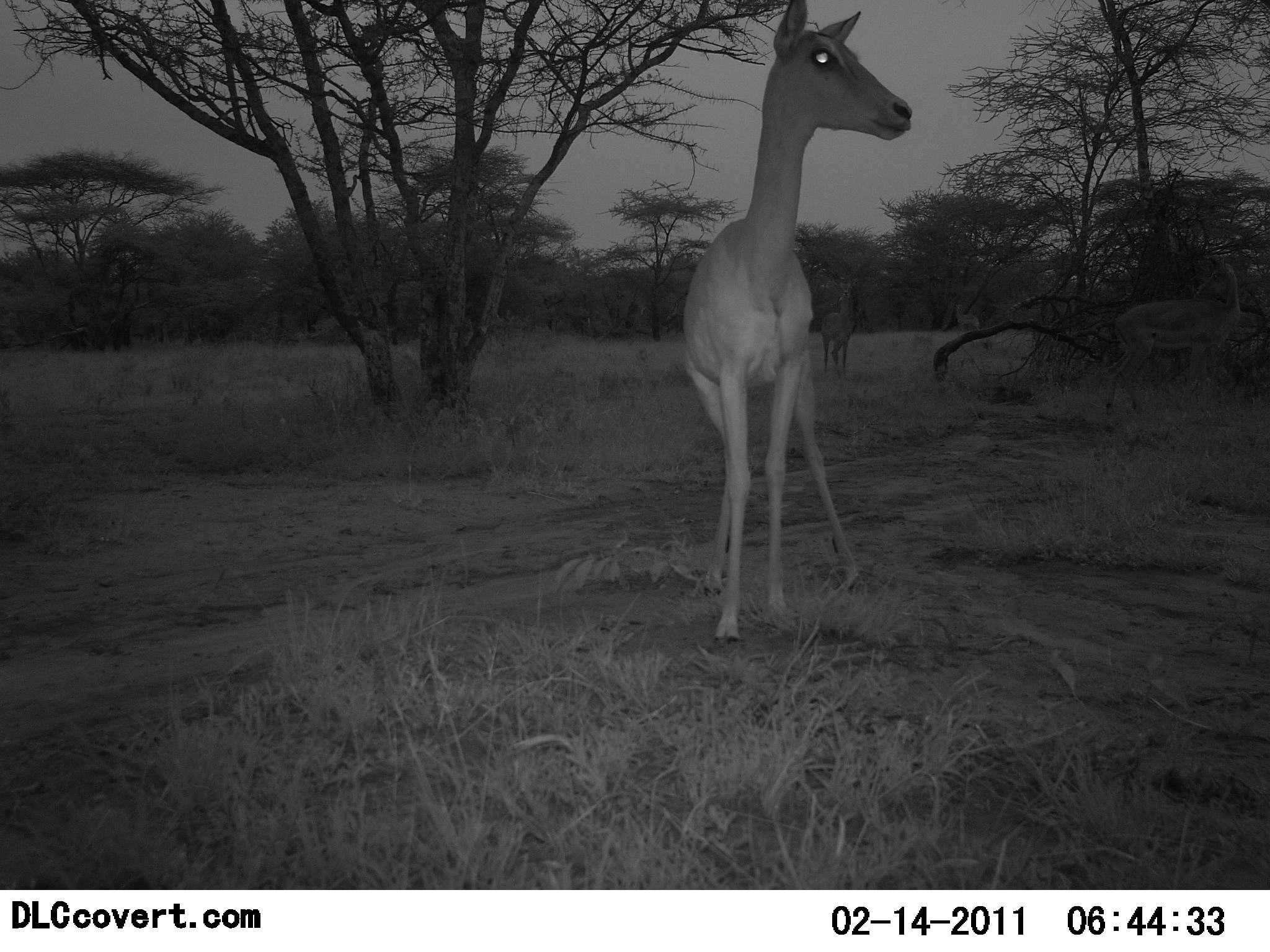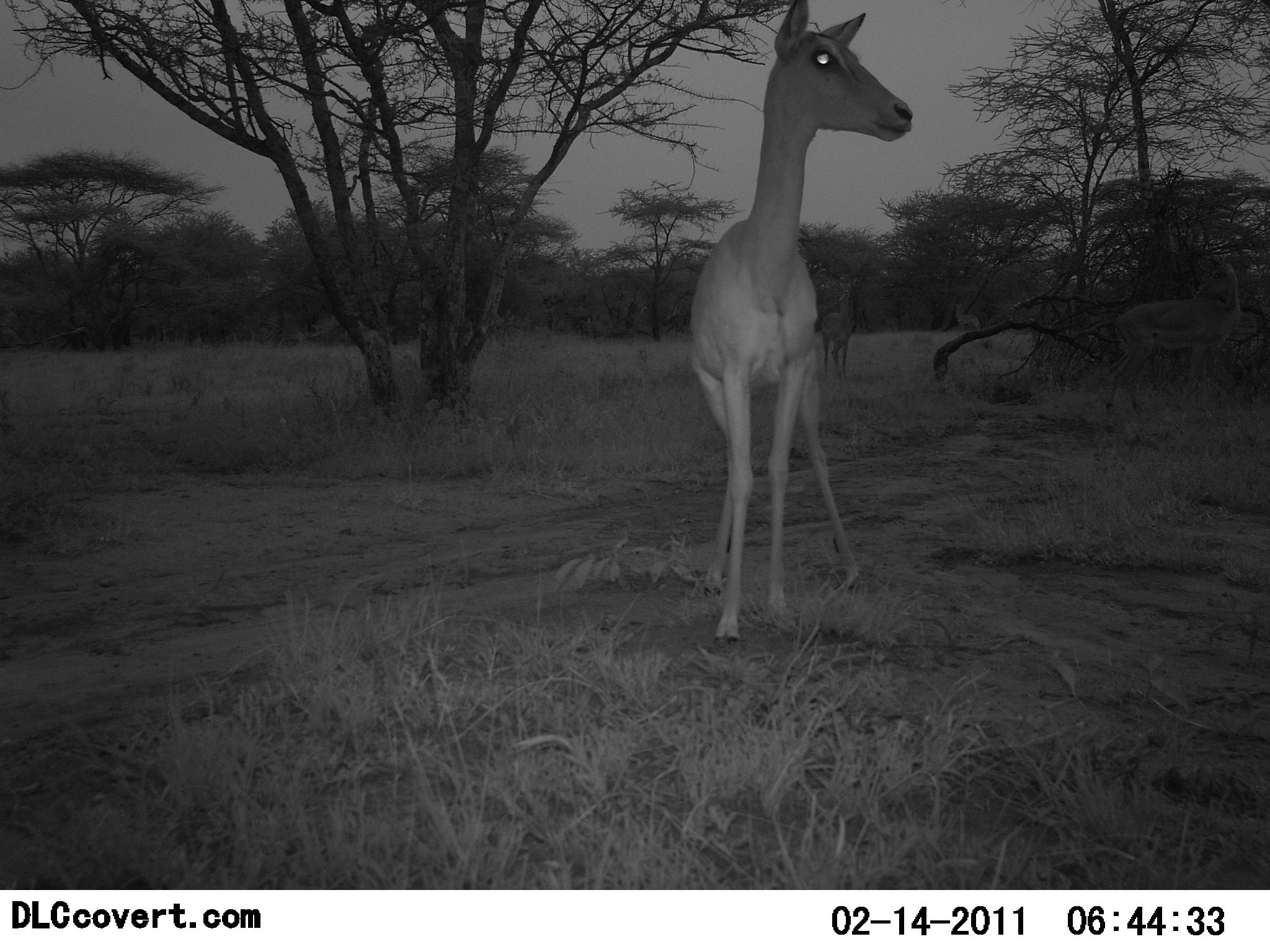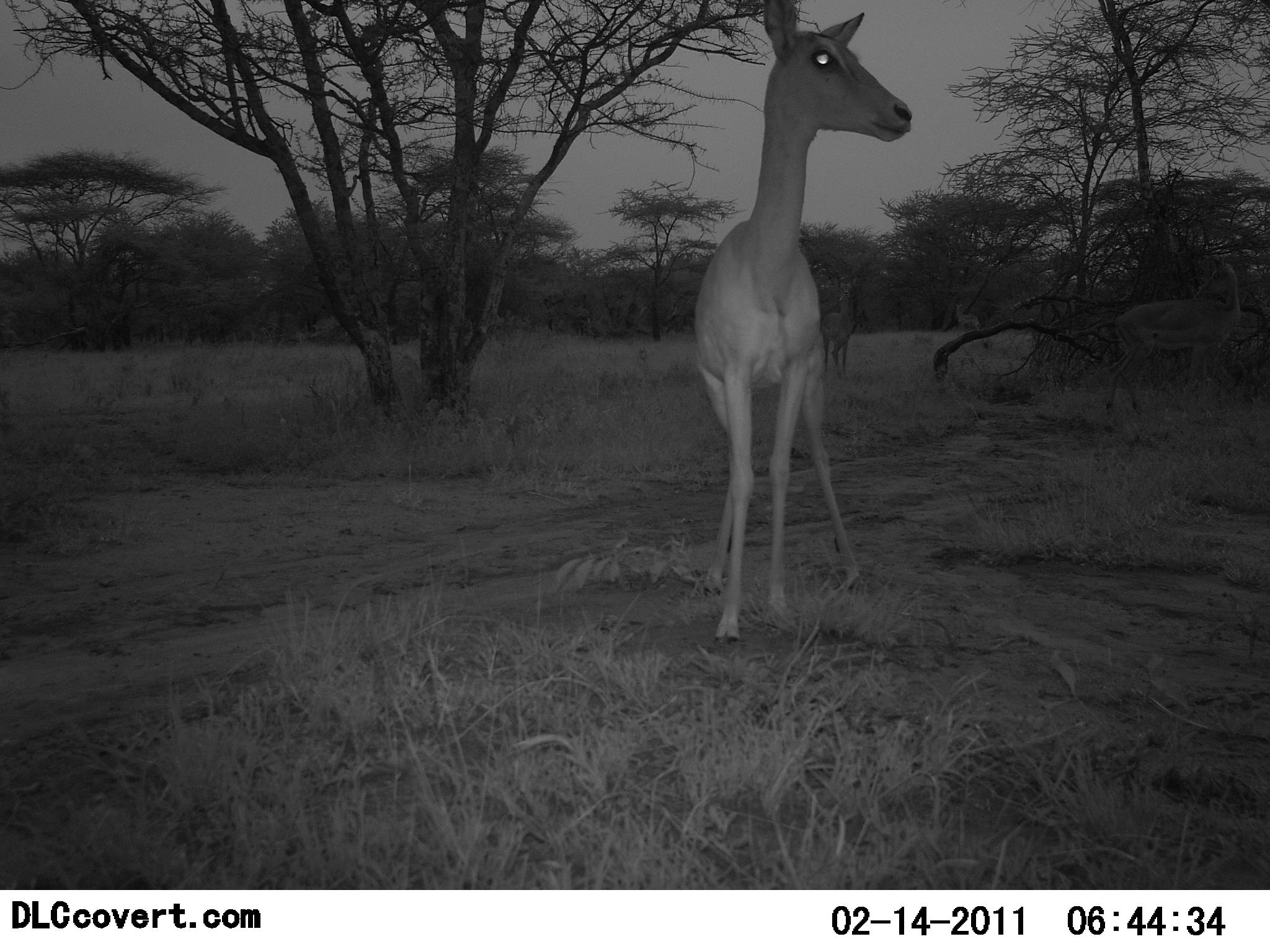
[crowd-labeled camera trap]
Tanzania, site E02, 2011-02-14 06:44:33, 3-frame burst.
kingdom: Animalia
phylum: Chordata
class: Mammalia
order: Artiodactyla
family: Bovidae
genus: Nanger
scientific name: Nanger granti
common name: grant's gazelle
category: gazellegrants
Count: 2.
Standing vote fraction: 100%.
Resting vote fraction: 0%.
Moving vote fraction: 0%.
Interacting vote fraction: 0%.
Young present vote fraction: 0%.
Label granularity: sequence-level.